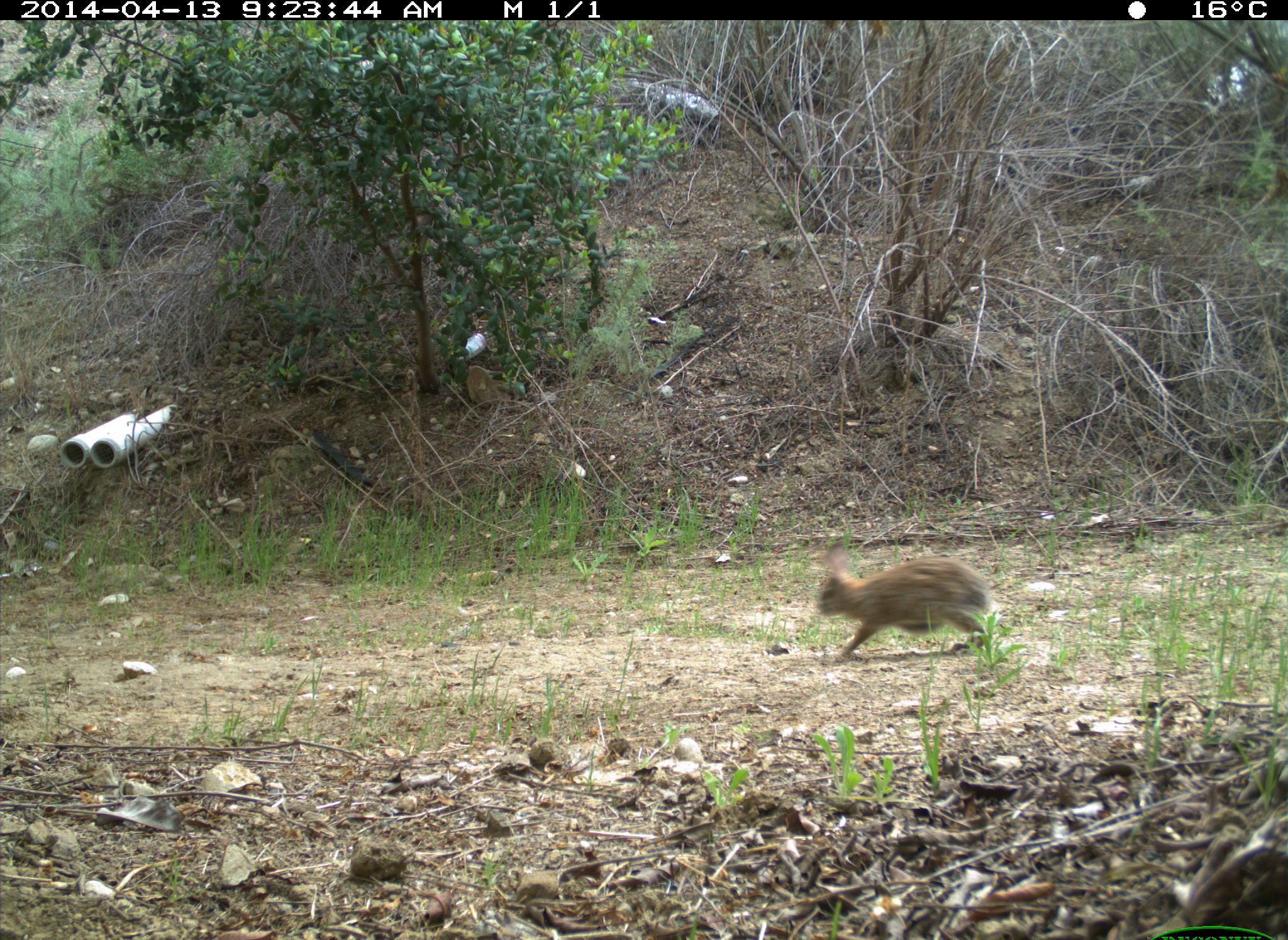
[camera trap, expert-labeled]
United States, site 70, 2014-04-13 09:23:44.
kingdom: Animalia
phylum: Chordata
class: Mammalia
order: Lagomorpha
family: Leporidae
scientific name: Leporidae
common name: rabbits and hares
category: rabbit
Rabbit (rabbits and hares) (Leporidae).